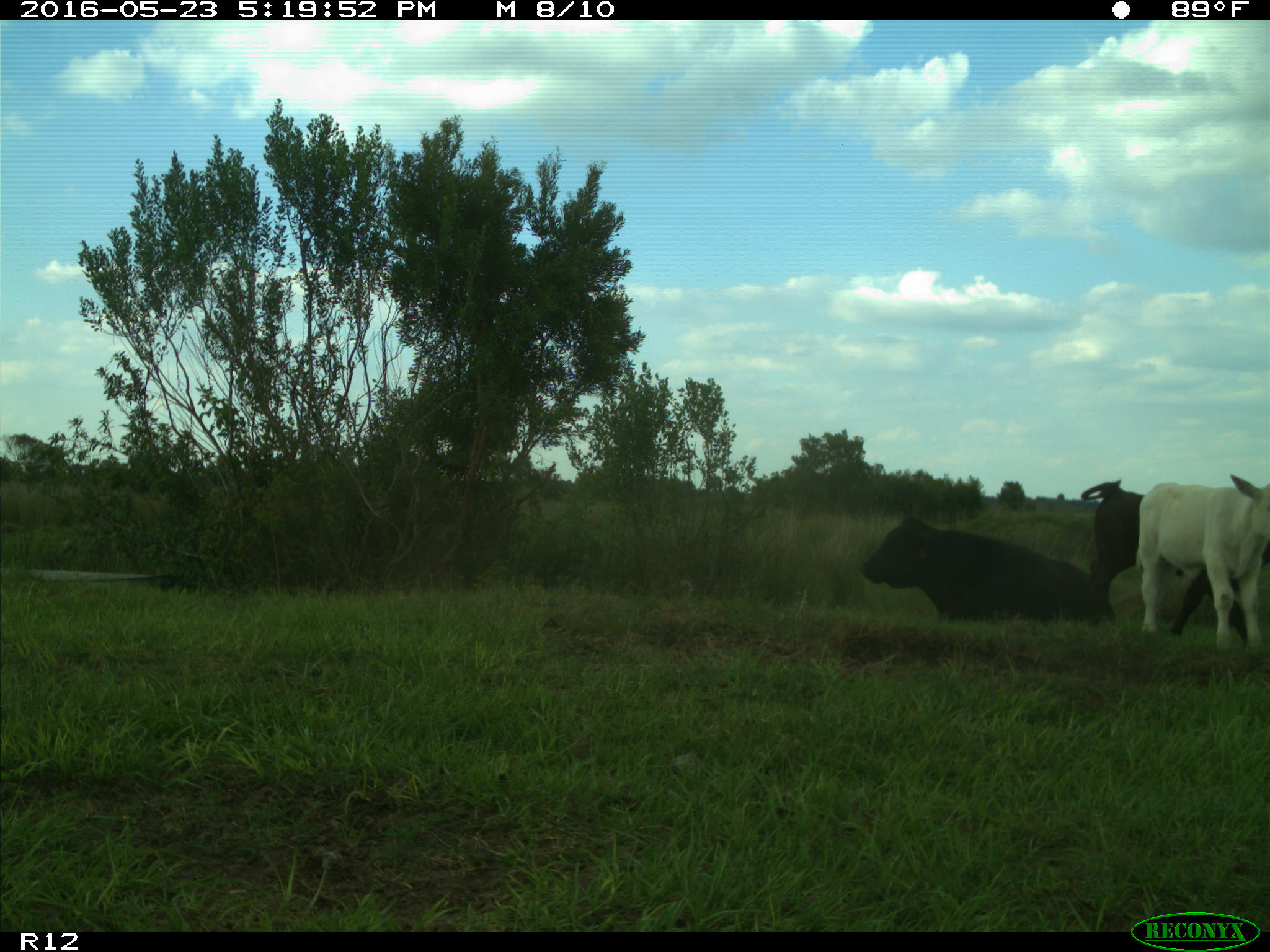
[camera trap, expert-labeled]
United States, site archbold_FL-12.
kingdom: Animalia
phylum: Chordata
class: Mammalia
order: Artiodactyla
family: Bovidae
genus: Bos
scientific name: Bos taurus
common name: domestic cow